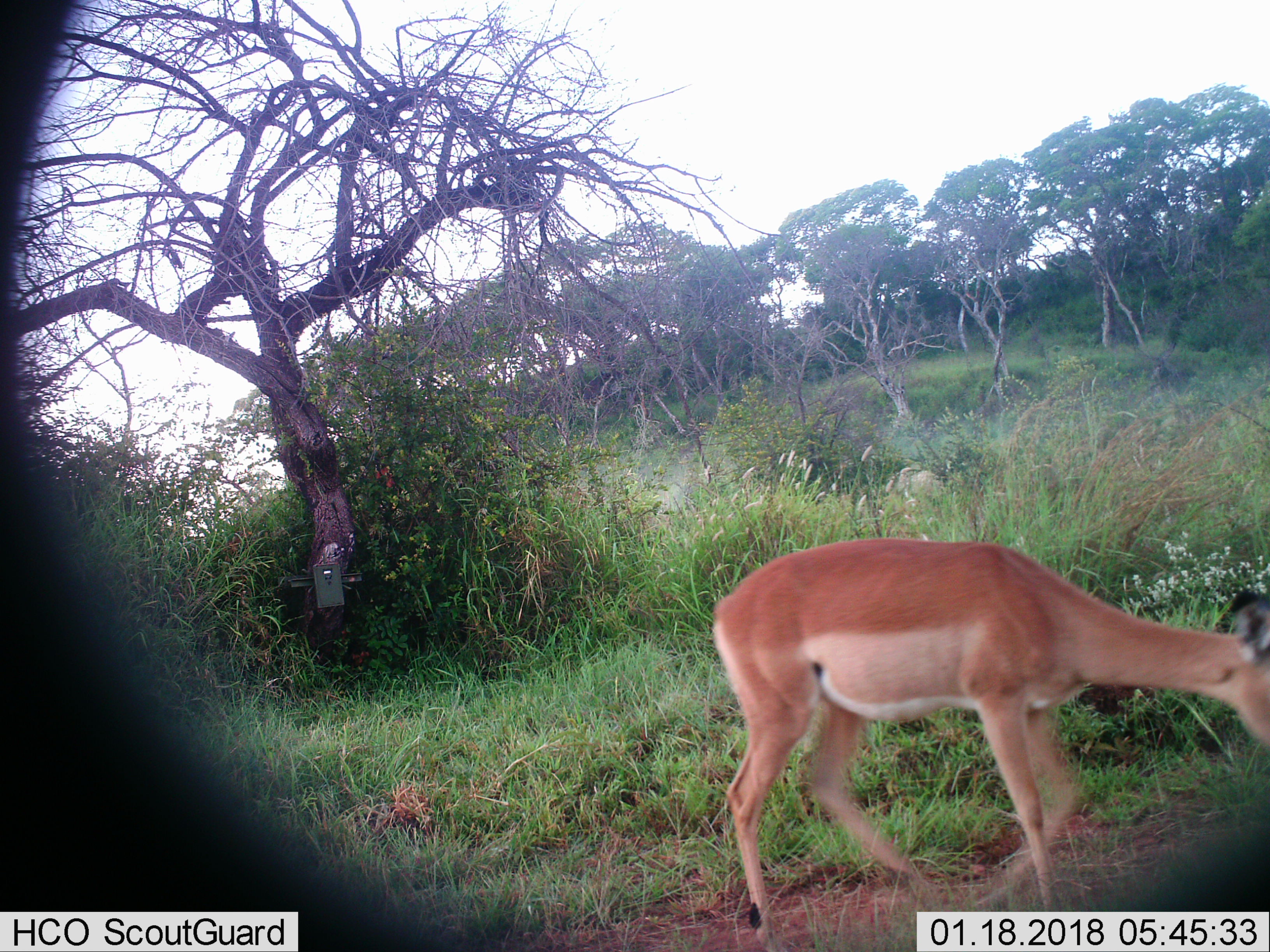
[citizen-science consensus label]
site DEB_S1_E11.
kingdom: Animalia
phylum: Chordata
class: Mammalia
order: Artiodactyla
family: Bovidae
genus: Aepyceros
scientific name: Aepyceros melampus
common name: impala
Impala (Aepyceros melampus), count 1. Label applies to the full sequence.